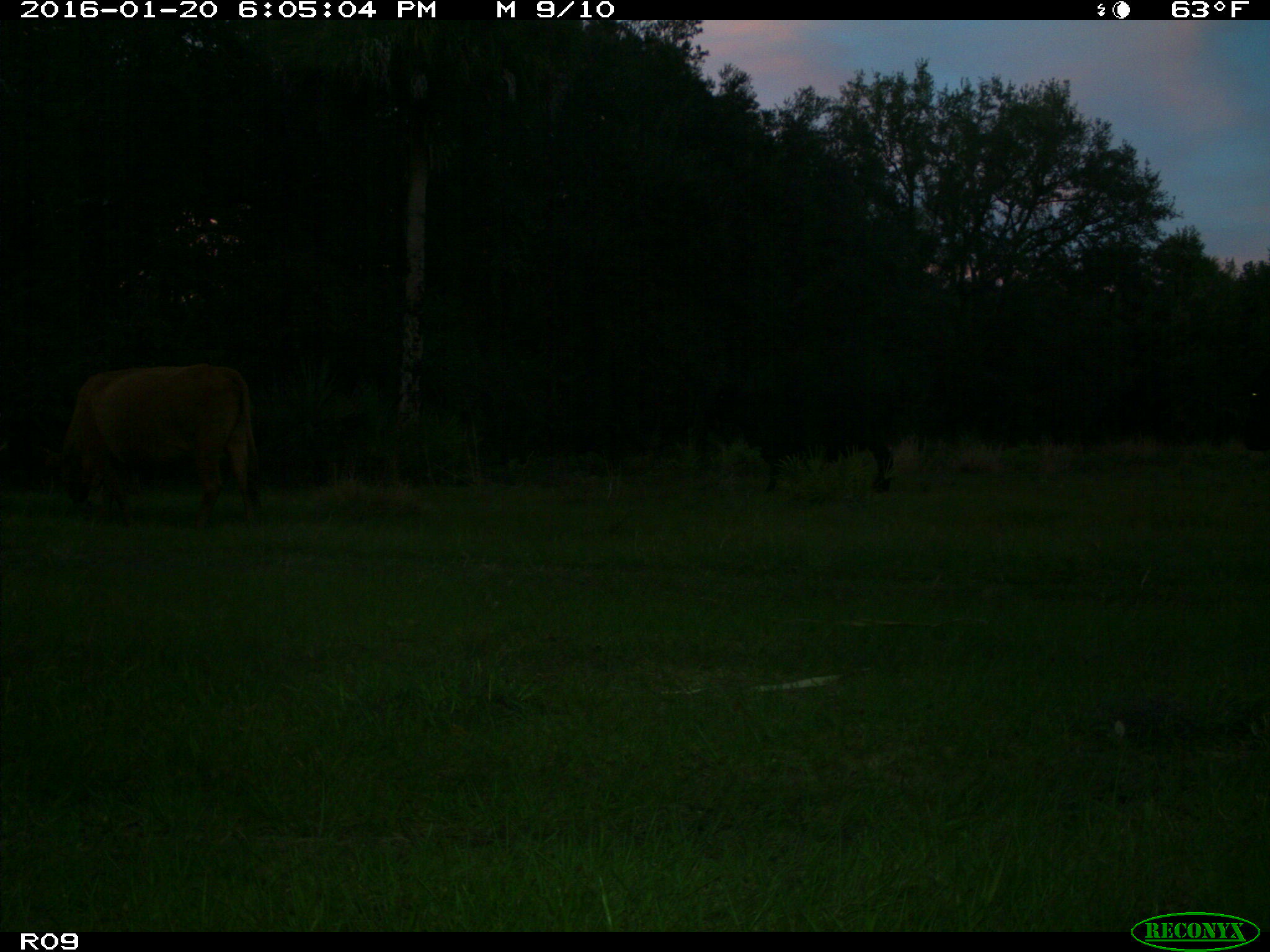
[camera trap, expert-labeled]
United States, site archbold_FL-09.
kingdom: Animalia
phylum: Chordata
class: Mammalia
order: Artiodactyla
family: Bovidae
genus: Bos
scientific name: Bos taurus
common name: domestic cow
Bos taurus (domestic cow).